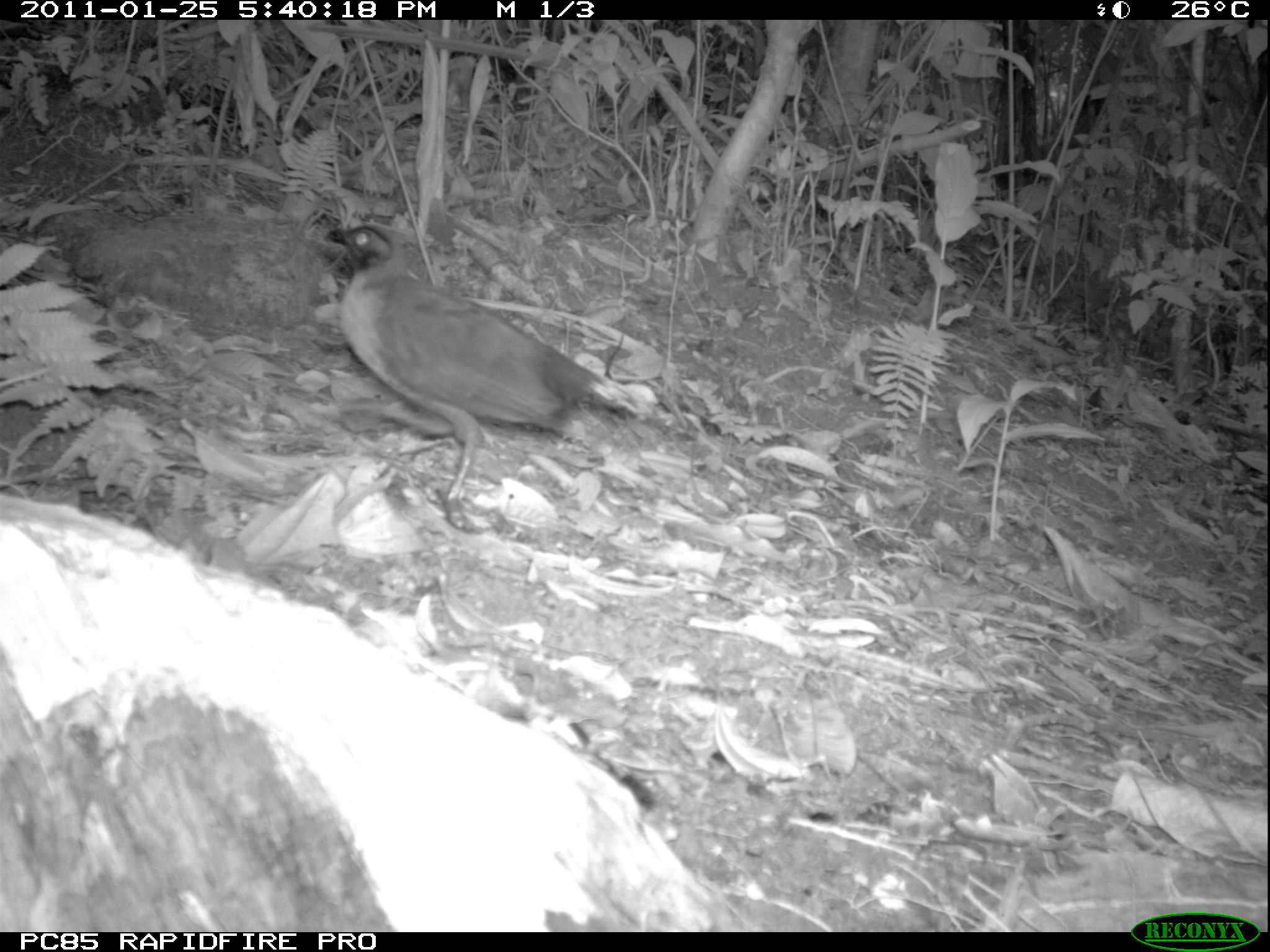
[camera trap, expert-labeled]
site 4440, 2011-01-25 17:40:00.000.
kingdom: Animalia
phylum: Chordata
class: Aves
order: Passeriformes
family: Cisticolidae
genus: Cisticola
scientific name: Cisticola cherina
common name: madagascar cisticola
Cisticola cherina (madagascar cisticola), count 1.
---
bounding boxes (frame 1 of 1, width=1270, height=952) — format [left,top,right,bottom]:
cisticola cherina: [324,223,641,500]